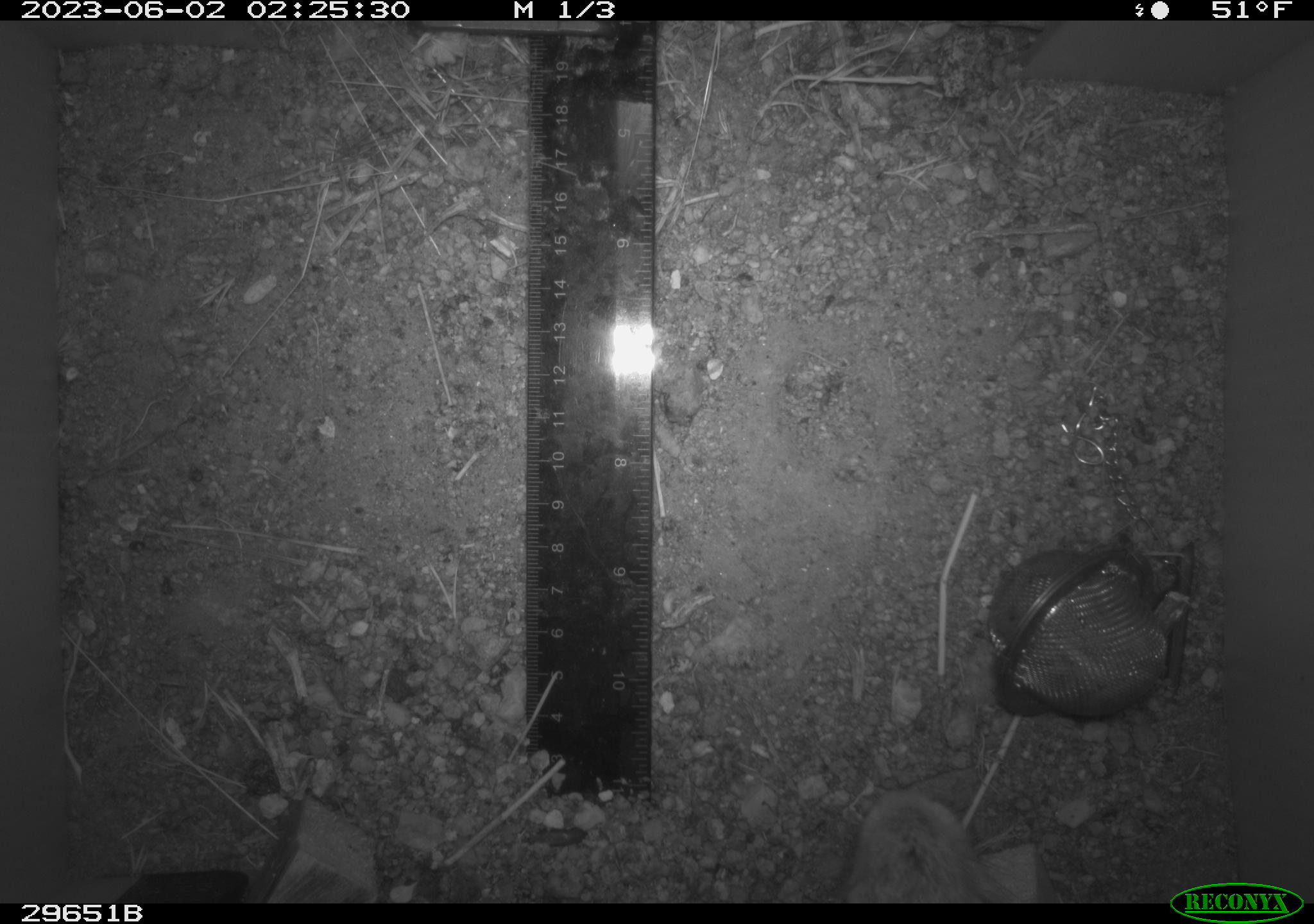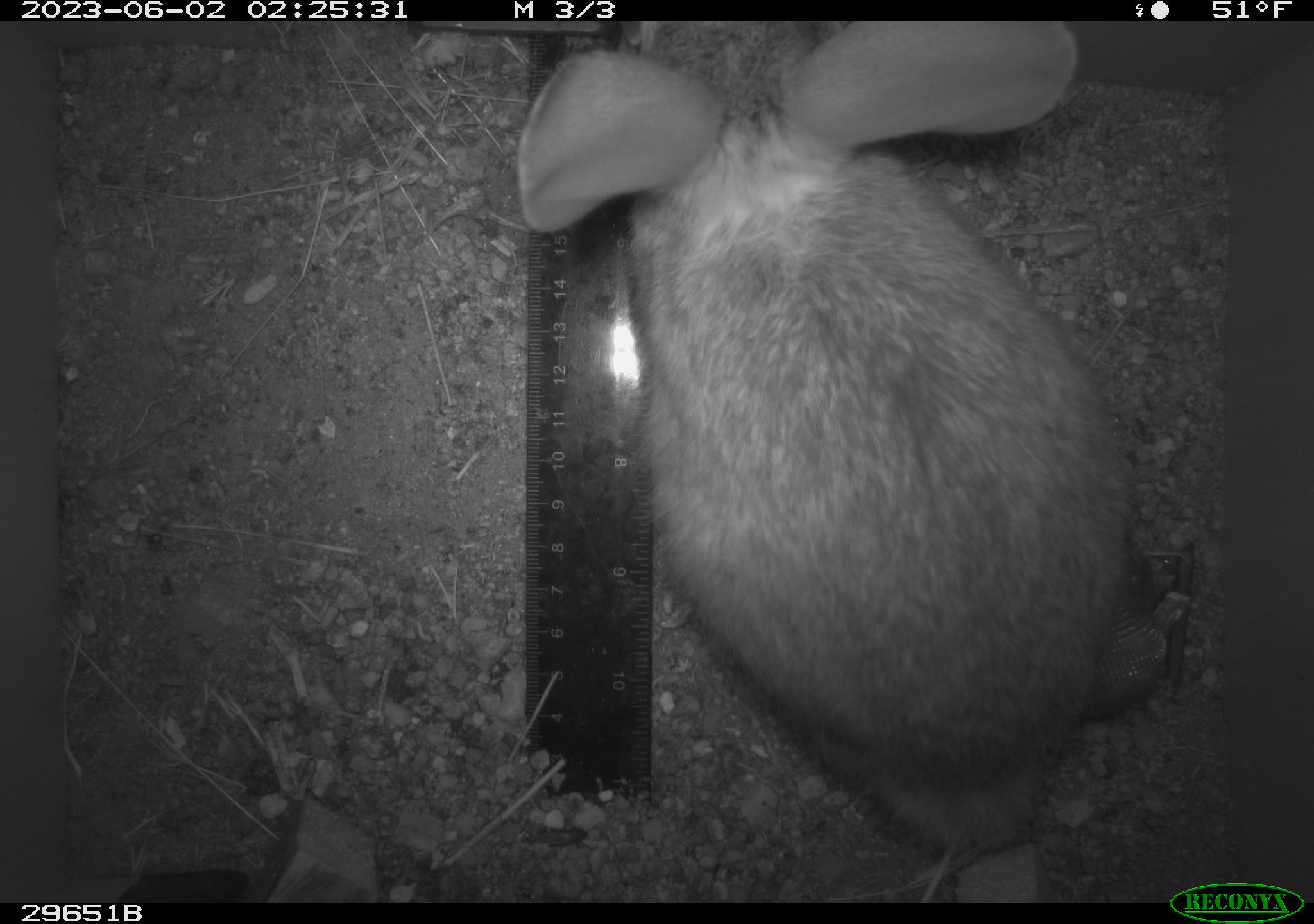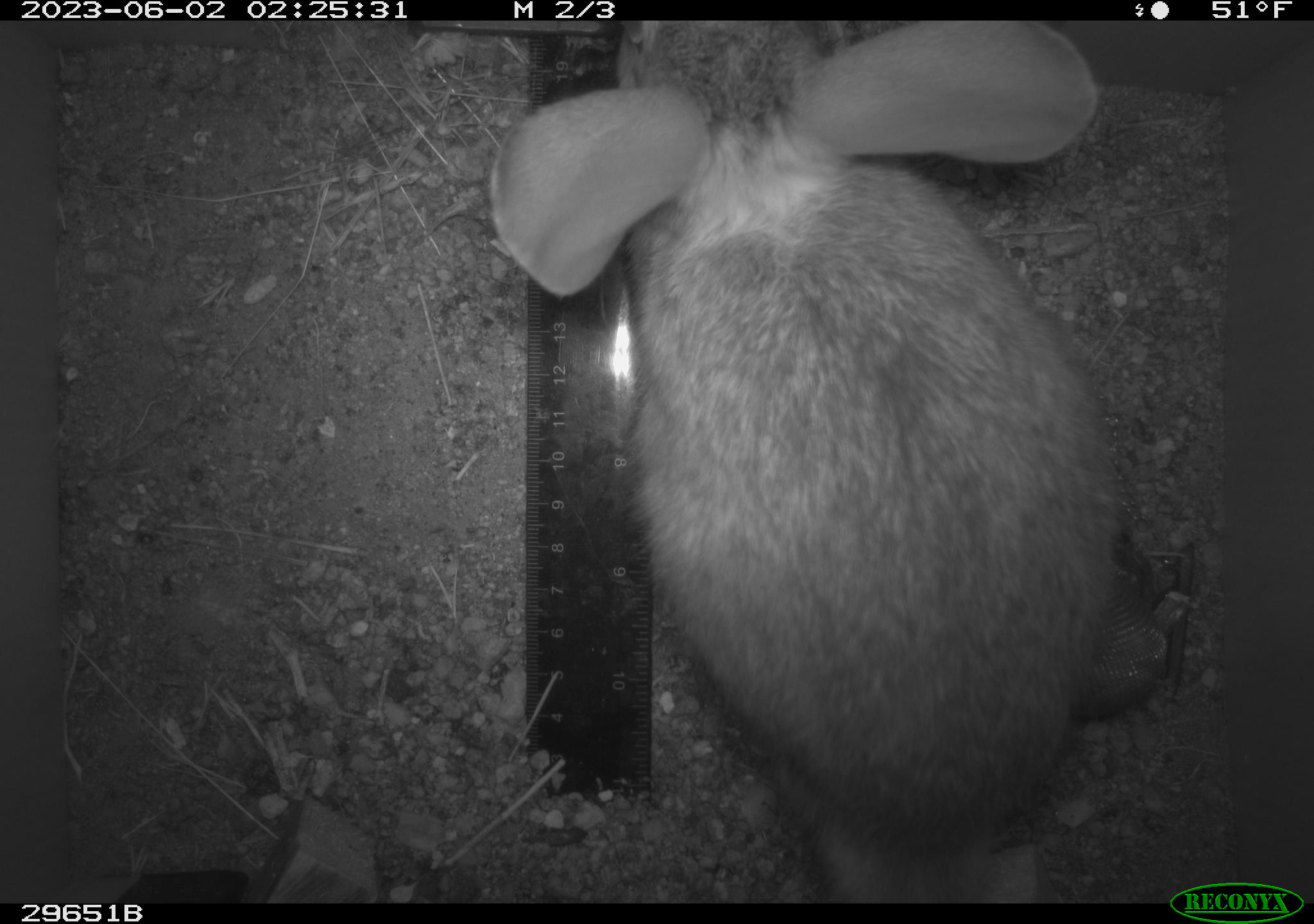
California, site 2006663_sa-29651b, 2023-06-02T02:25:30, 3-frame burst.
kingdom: Animalia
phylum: Chordata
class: Mammalia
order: Lagomorpha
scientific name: Lagomorpha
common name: hares, rabbits, and pikas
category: lagomorpha order